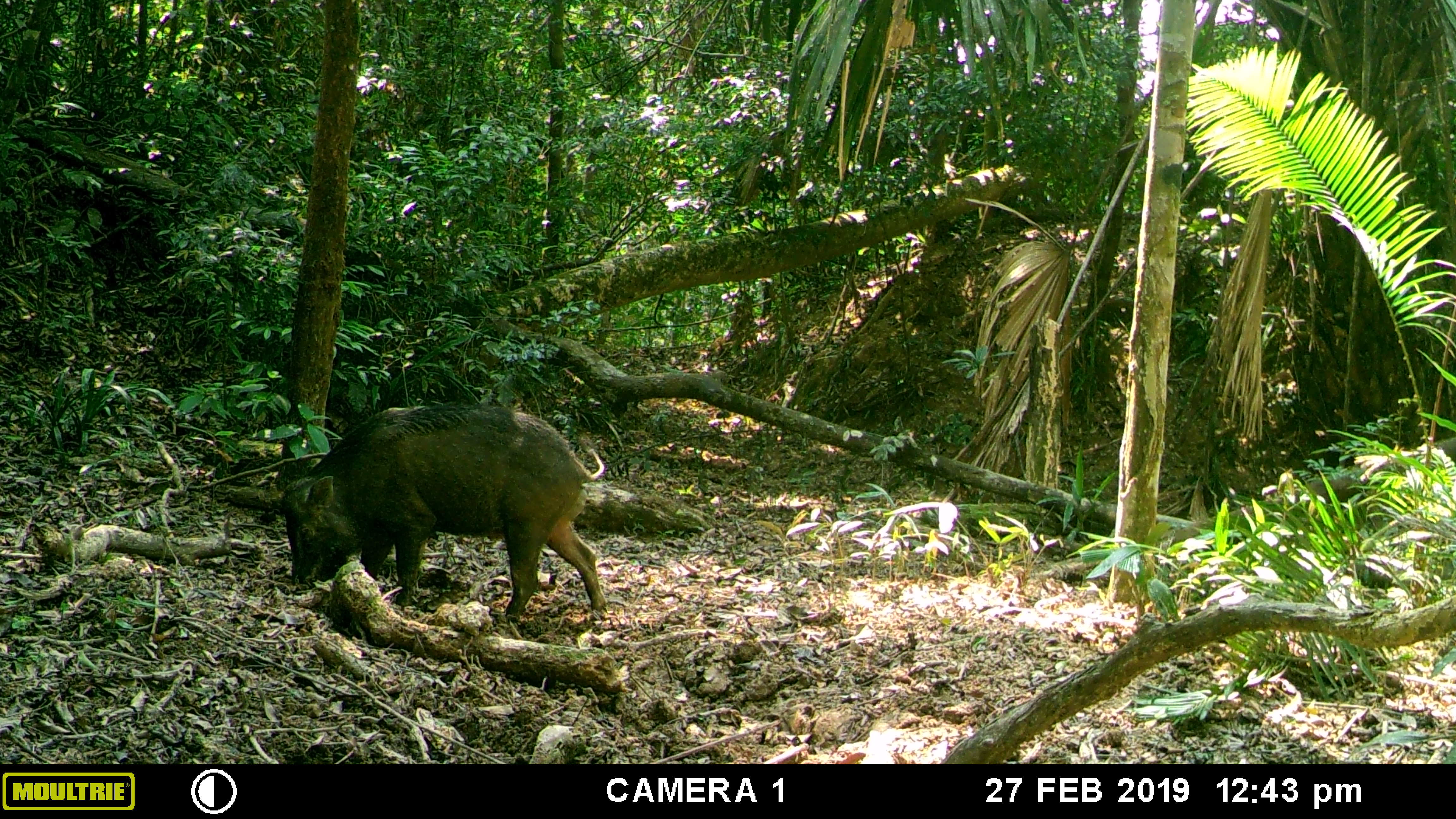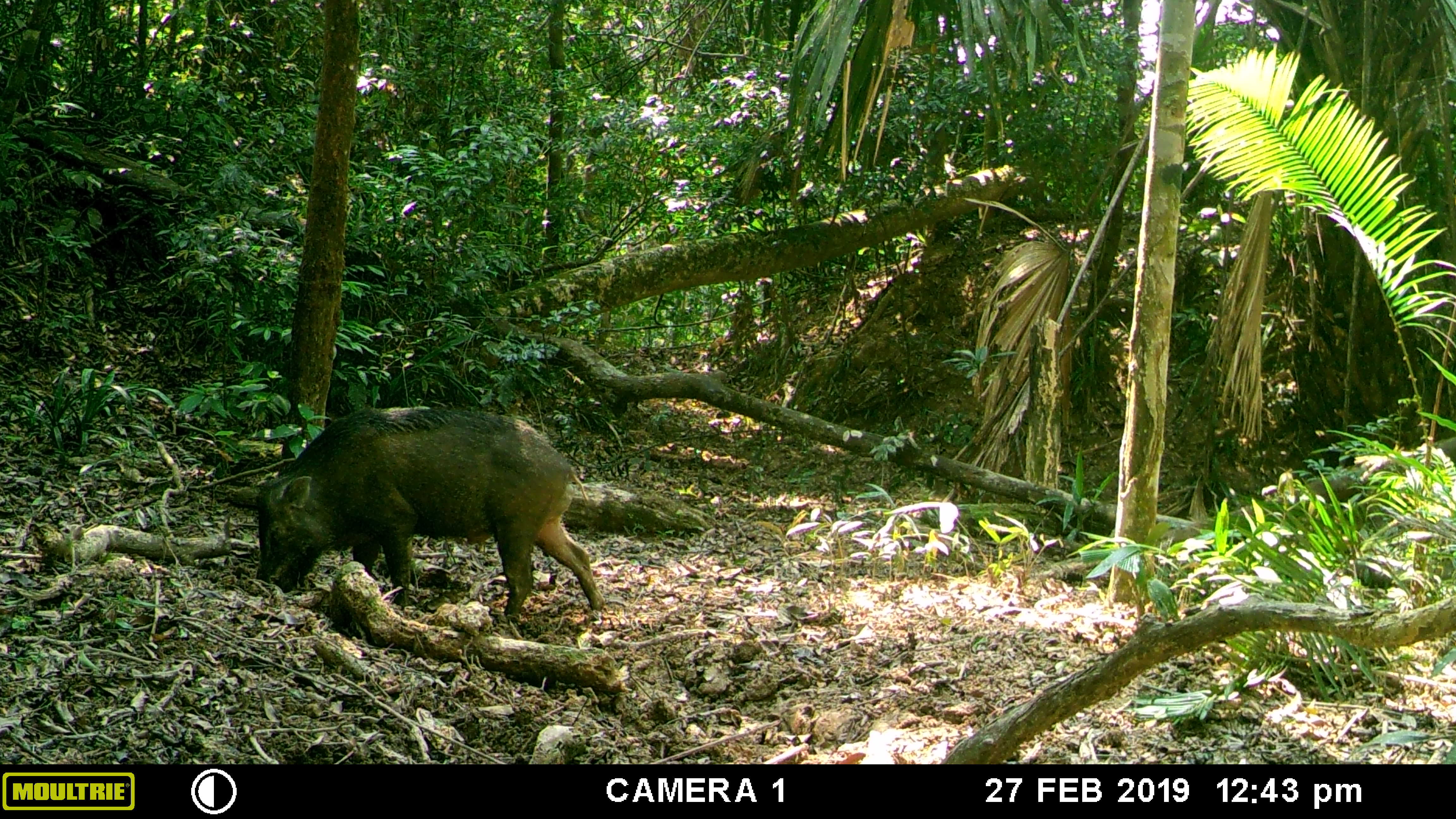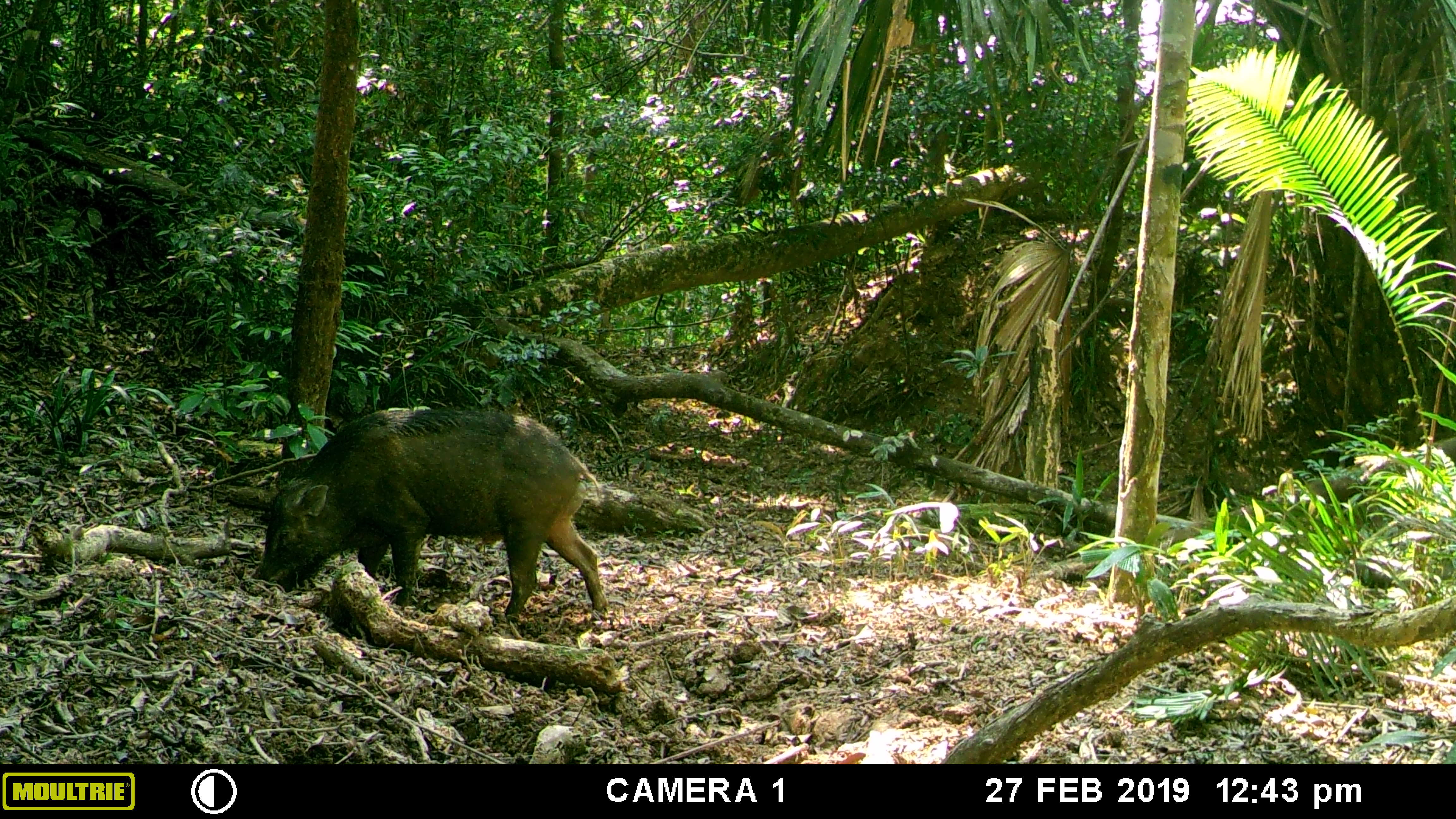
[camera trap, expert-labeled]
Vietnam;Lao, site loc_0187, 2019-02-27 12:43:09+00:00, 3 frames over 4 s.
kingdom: Animalia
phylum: Chordata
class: Mammalia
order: Artiodactyla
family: Suidae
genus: Sus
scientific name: Sus scrofa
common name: eurasian wild pig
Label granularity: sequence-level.